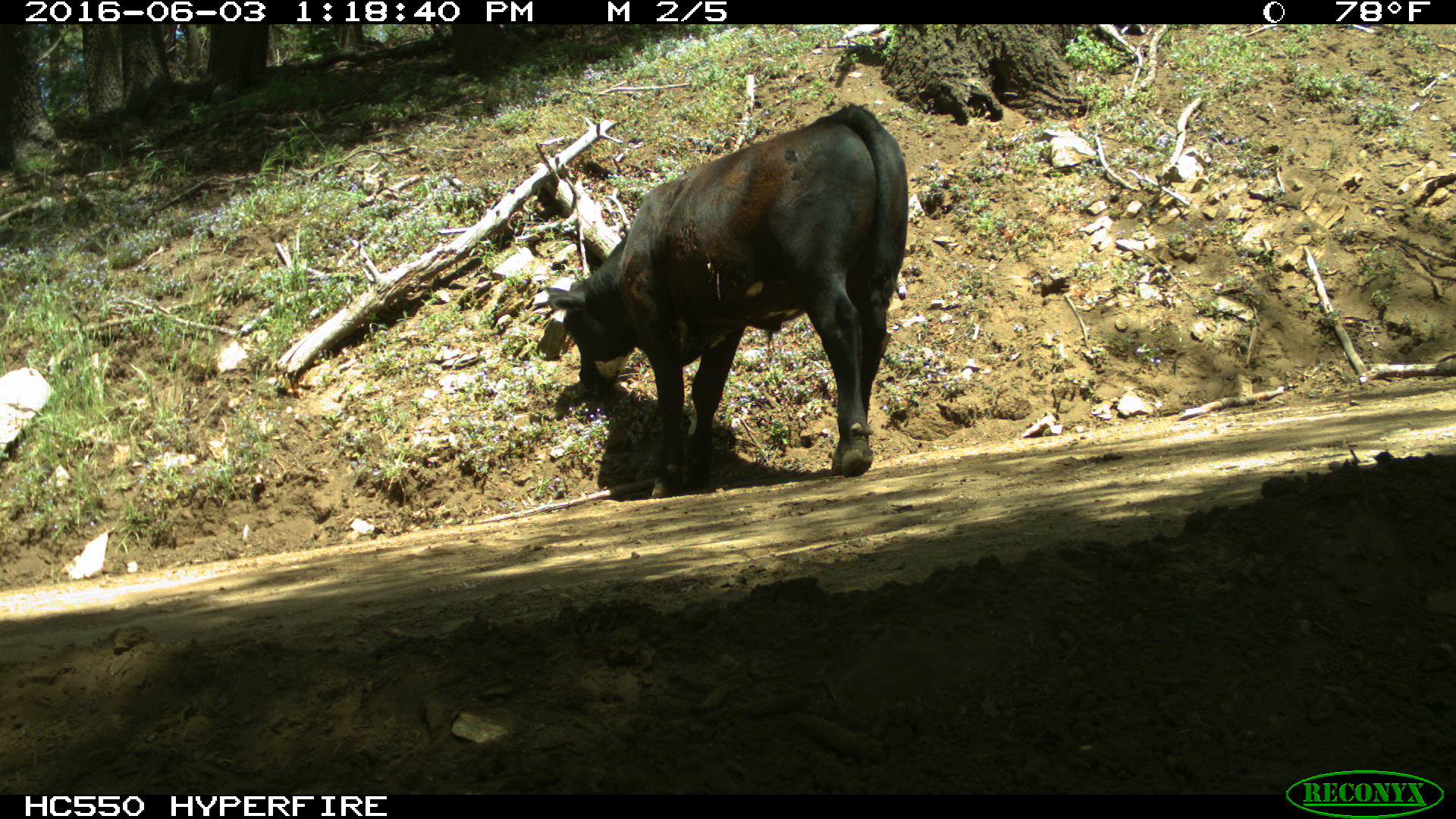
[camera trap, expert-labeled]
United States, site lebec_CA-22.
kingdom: Animalia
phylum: Chordata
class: Mammalia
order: Artiodactyla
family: Bovidae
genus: Bos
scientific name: Bos taurus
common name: domestic cow